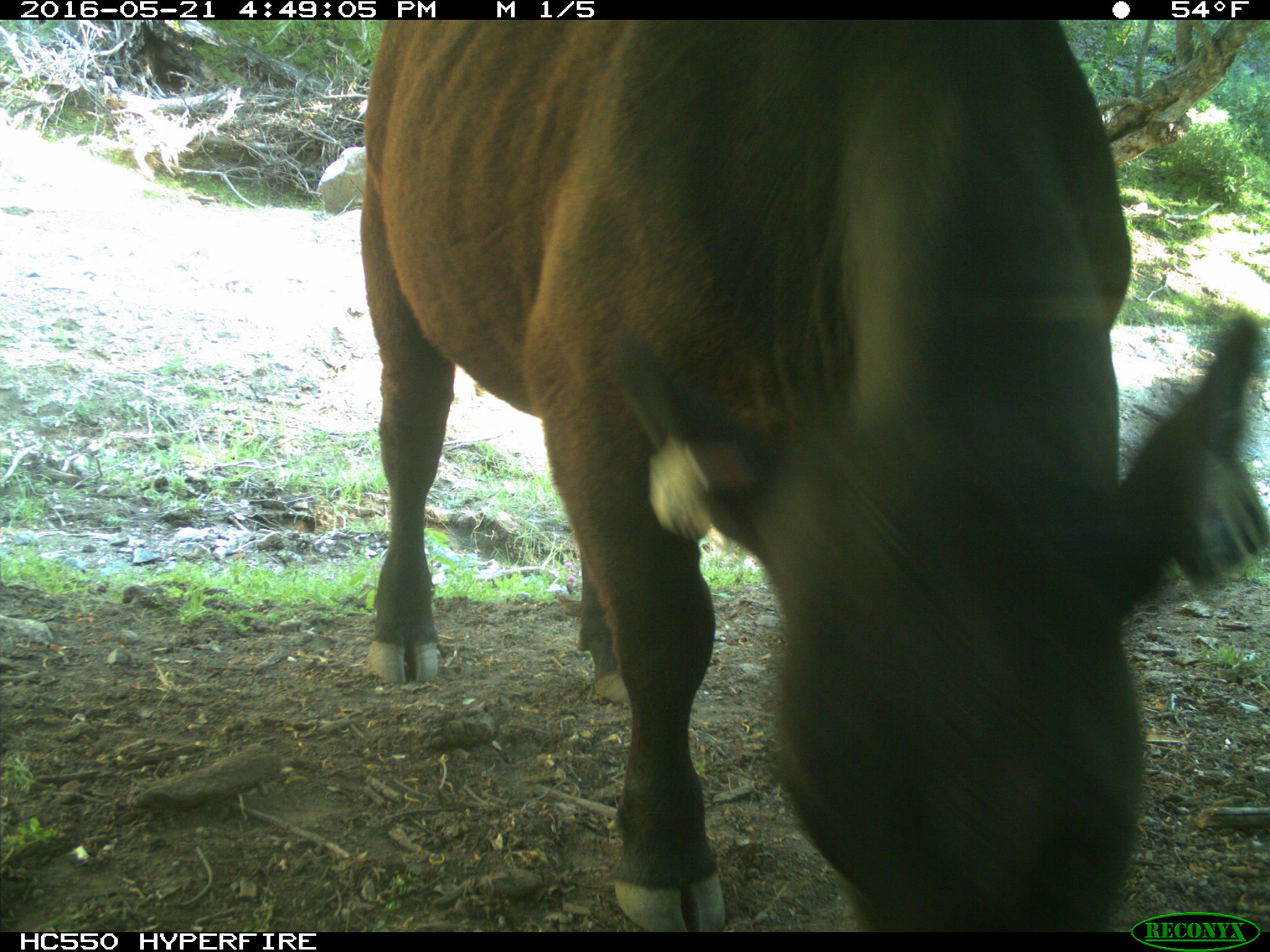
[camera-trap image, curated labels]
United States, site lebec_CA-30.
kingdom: Animalia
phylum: Chordata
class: Mammalia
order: Artiodactyla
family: Bovidae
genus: Bos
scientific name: Bos taurus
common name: domestic cow